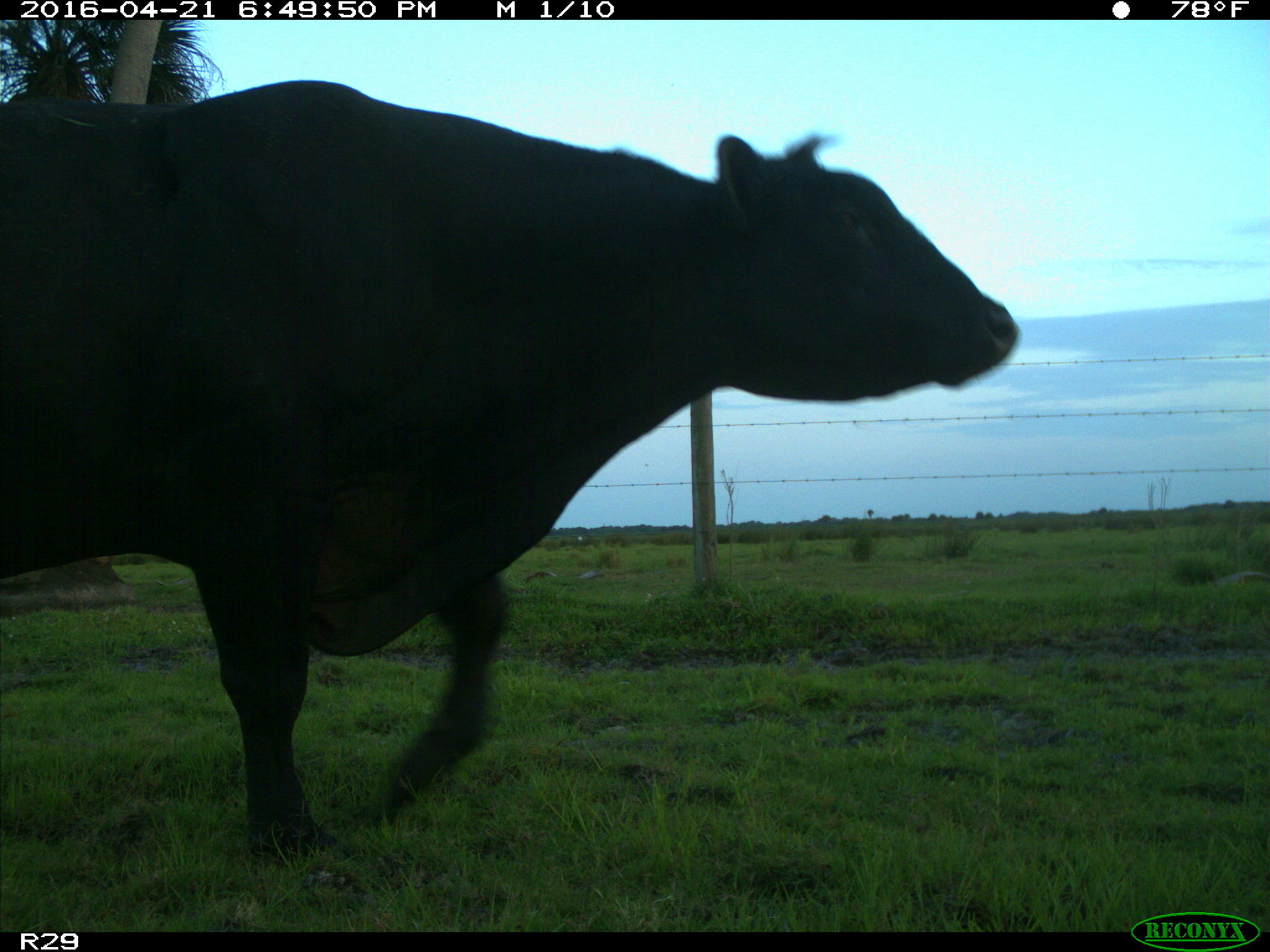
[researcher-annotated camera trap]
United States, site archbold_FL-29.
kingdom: Animalia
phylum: Chordata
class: Mammalia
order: Artiodactyla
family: Bovidae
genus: Bos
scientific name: Bos taurus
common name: domestic cow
Bos taurus (domestic cow).